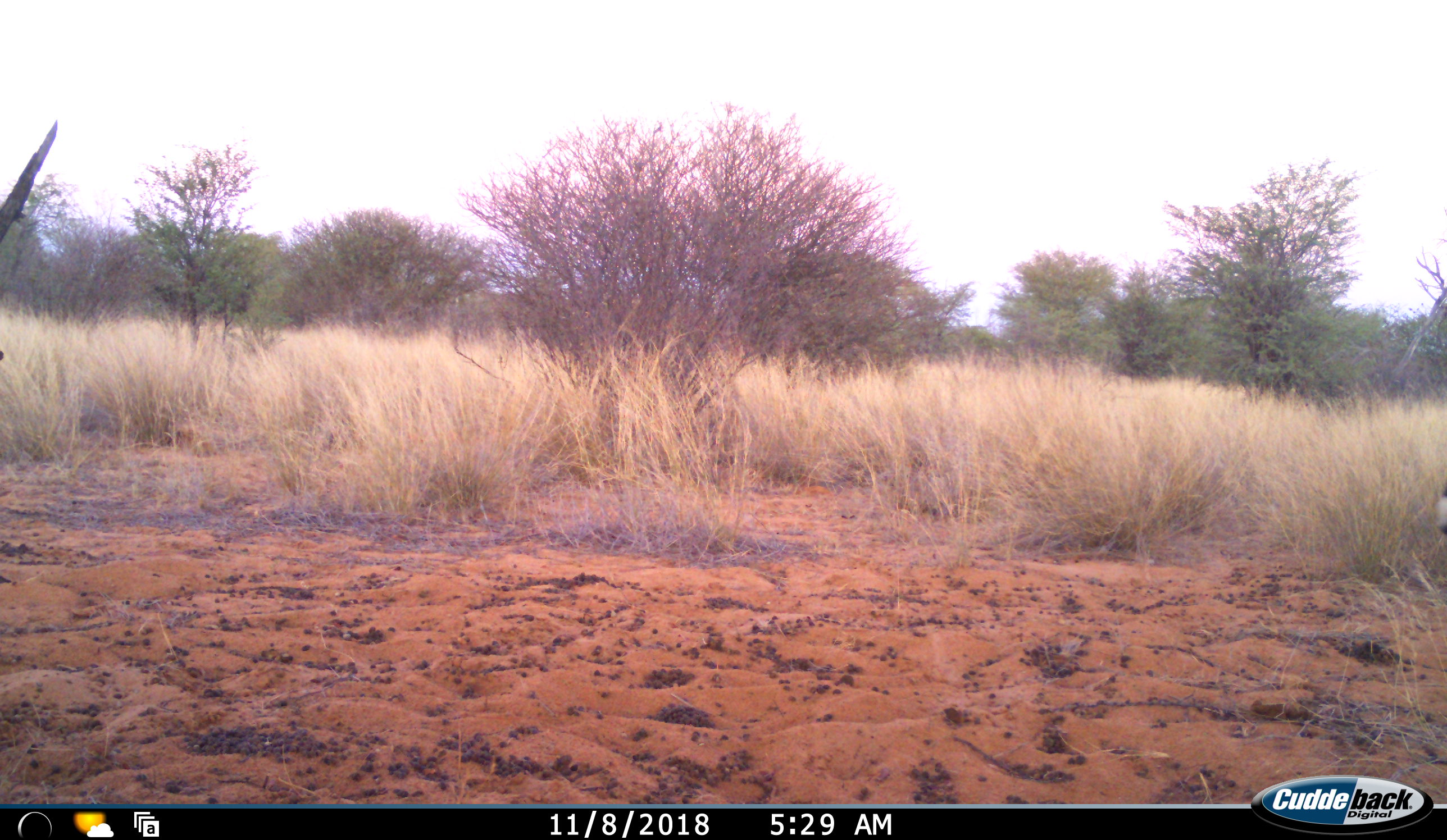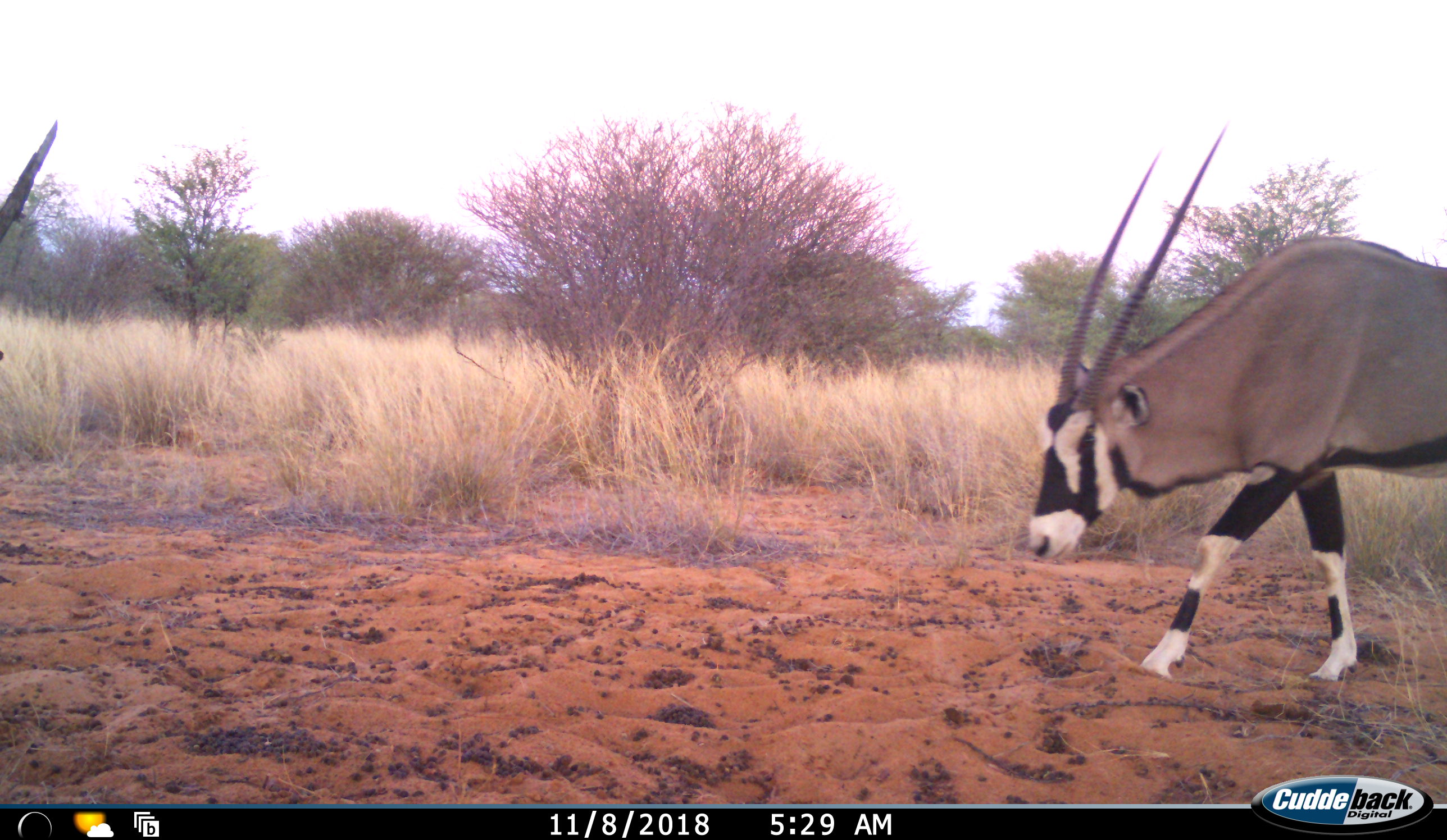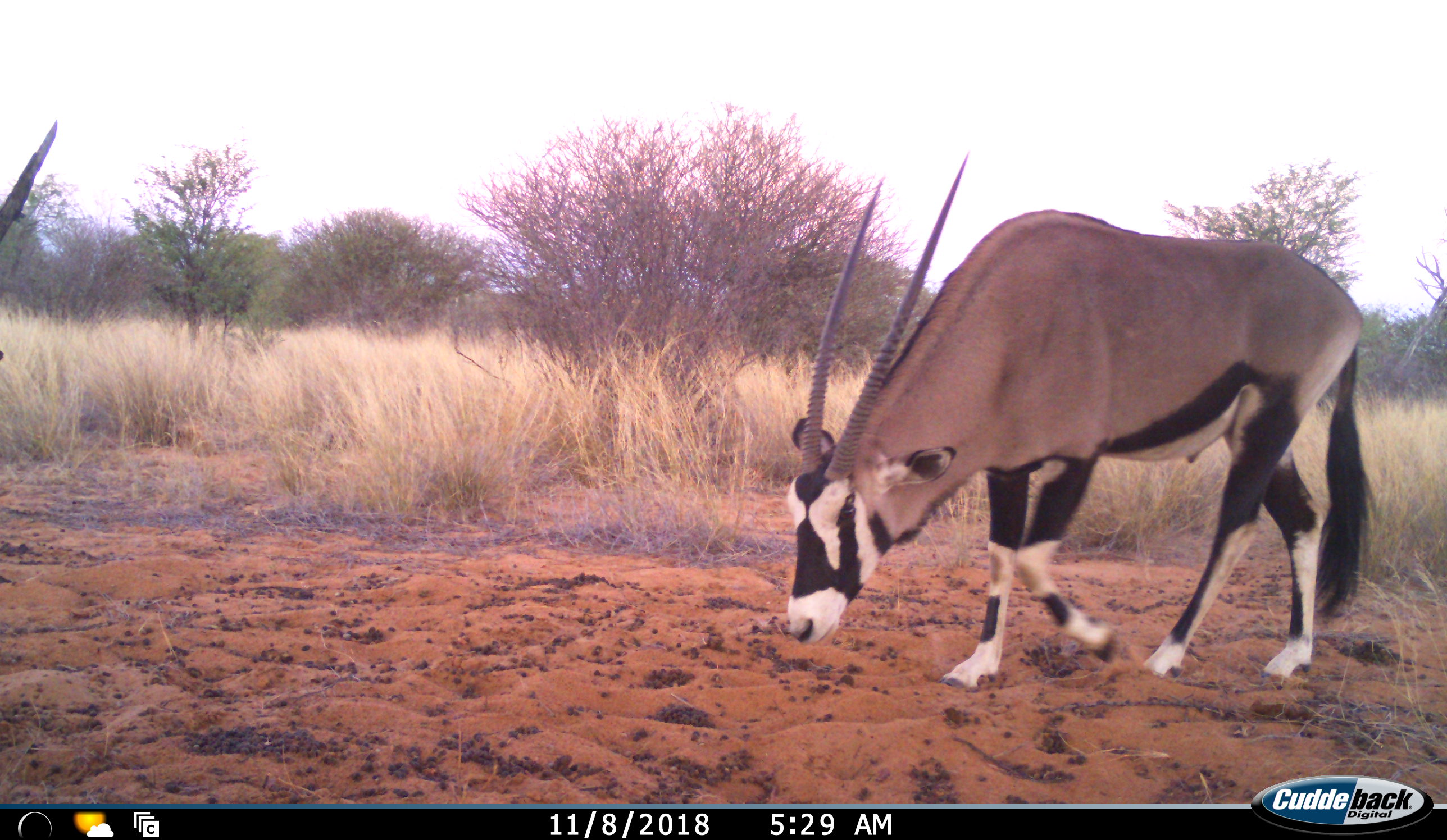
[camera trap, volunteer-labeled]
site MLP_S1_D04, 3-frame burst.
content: unidentified animal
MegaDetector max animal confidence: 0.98